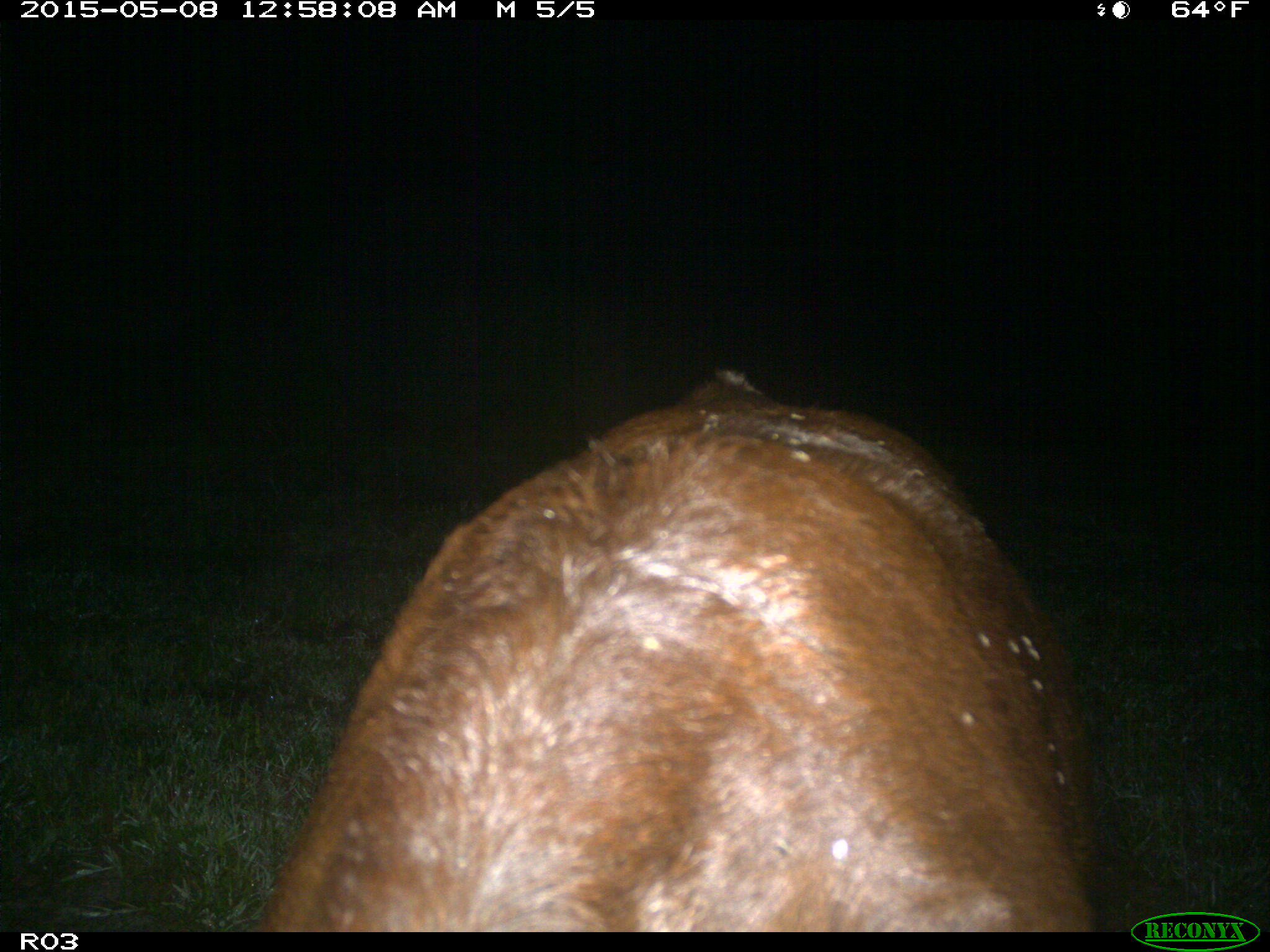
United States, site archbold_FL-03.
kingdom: Animalia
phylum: Chordata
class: Mammalia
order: Artiodactyla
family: Bovidae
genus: Bos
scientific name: Bos taurus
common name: domestic cow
Bos taurus (domestic cow).